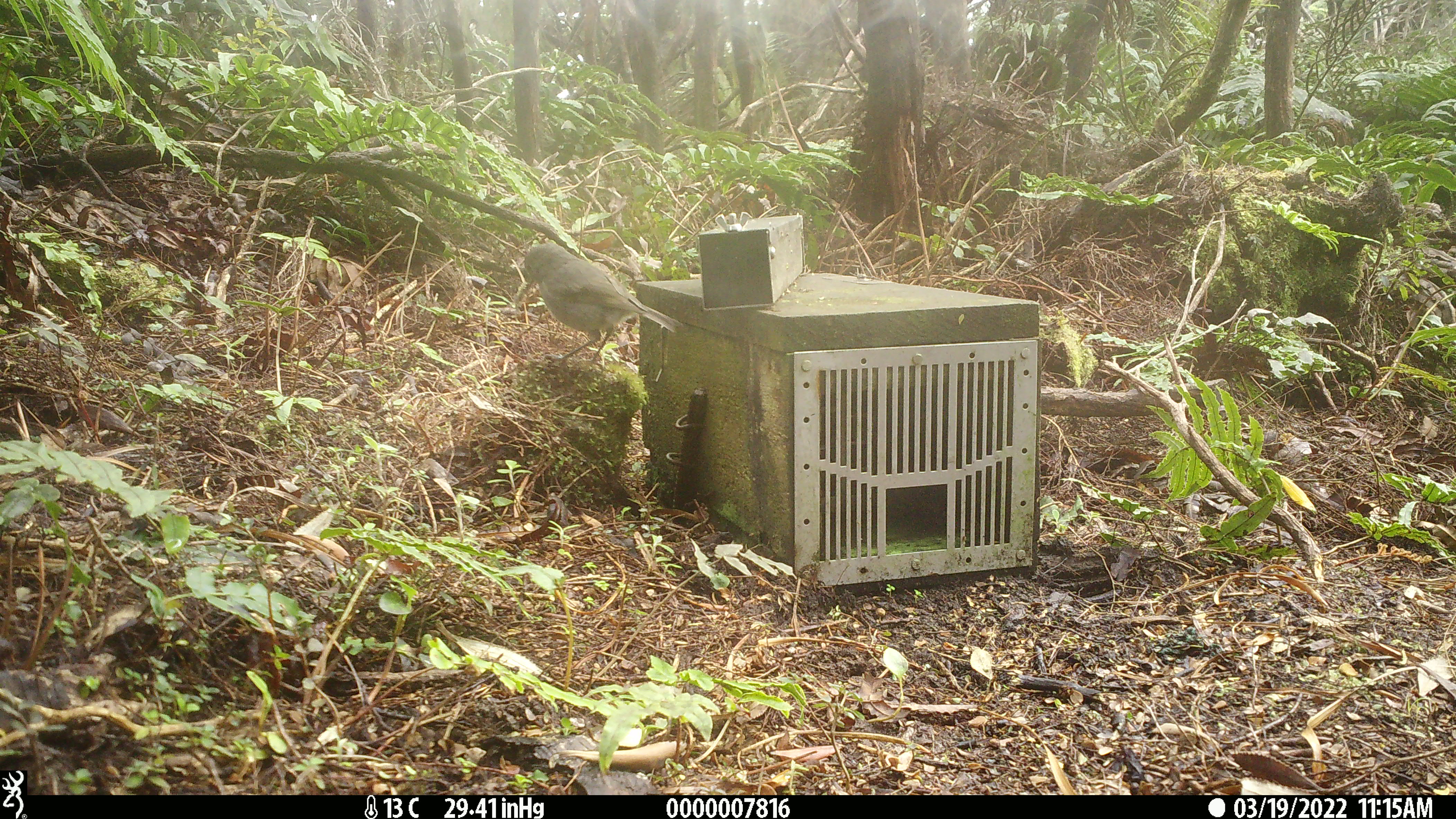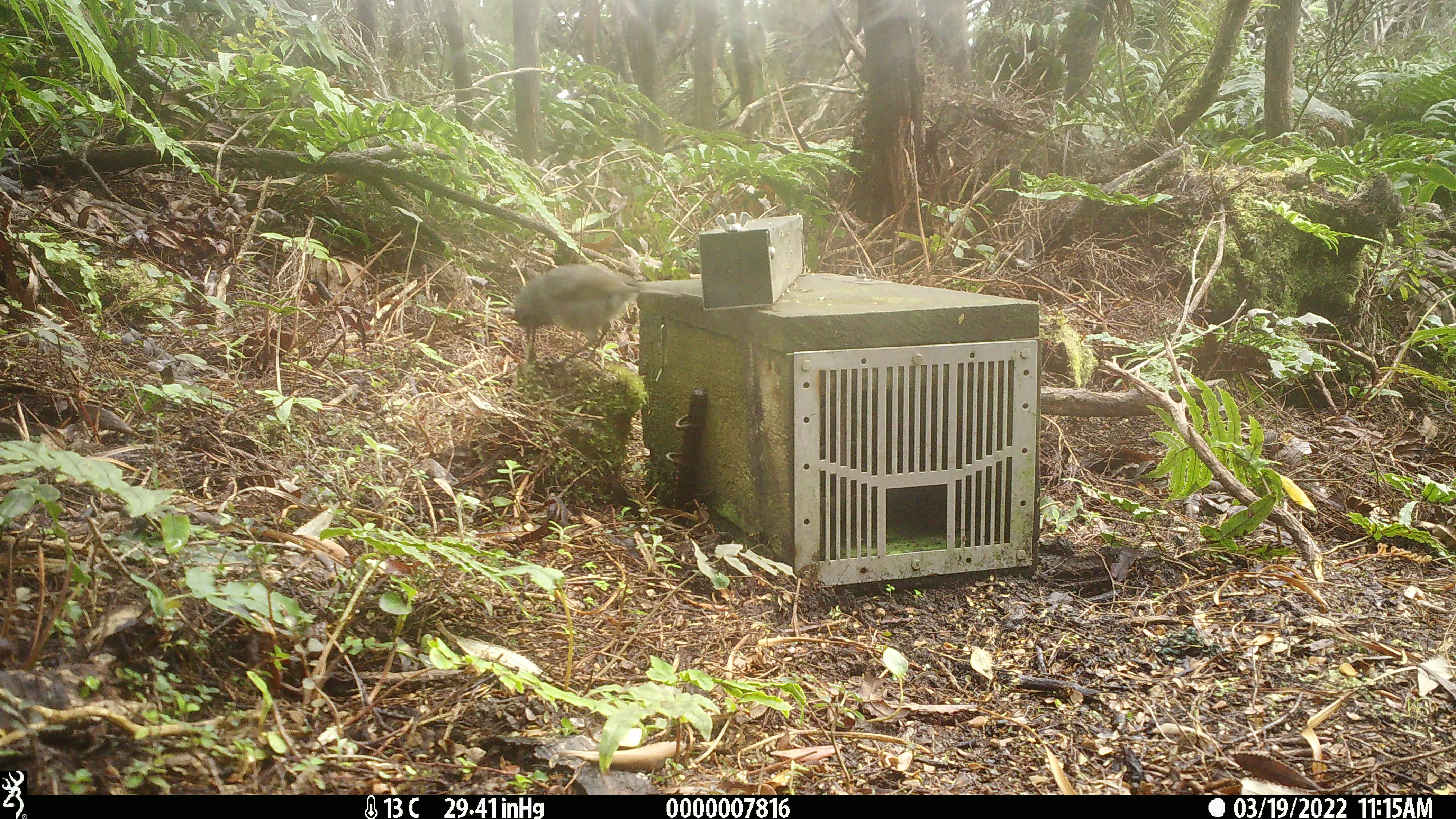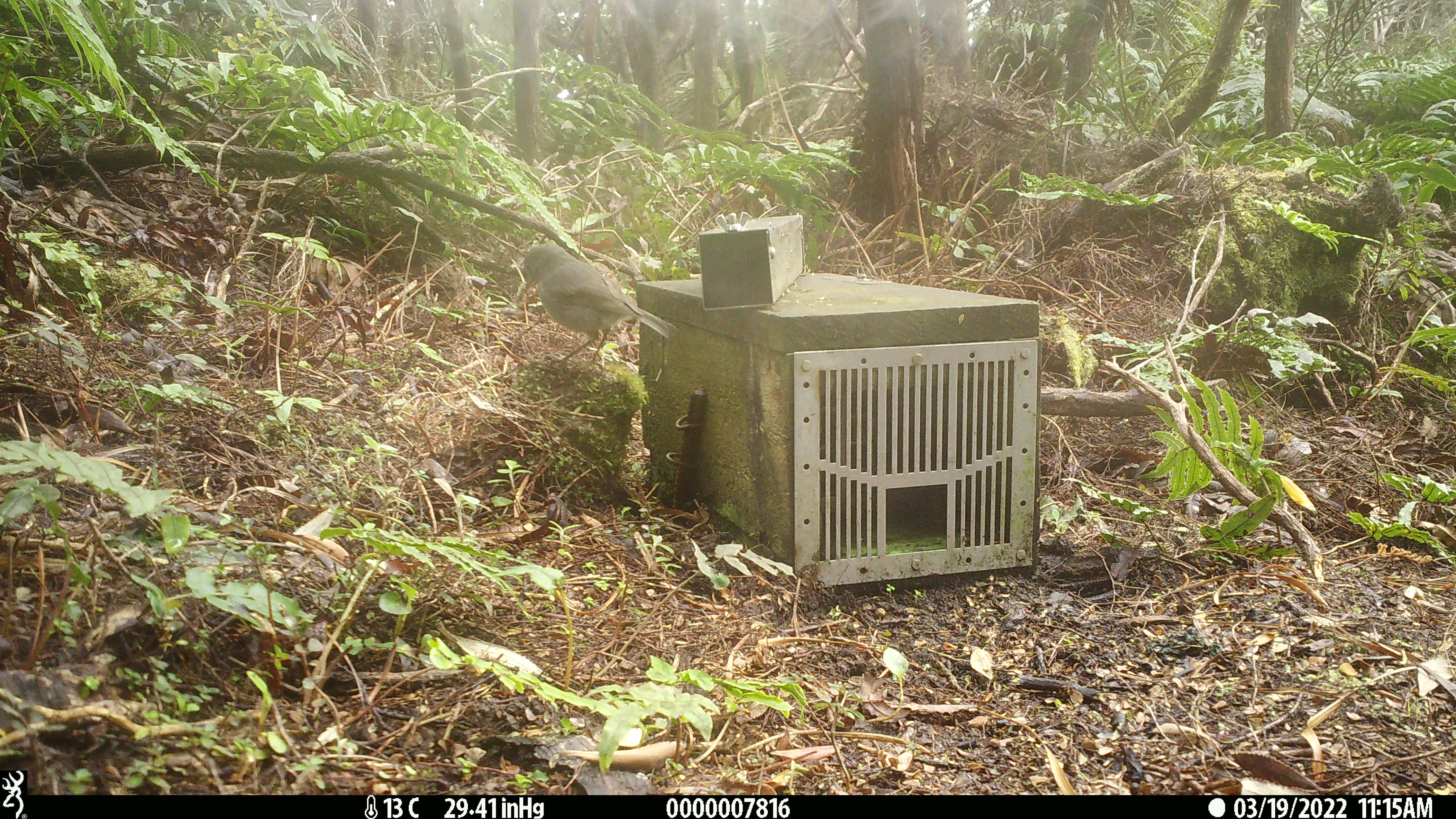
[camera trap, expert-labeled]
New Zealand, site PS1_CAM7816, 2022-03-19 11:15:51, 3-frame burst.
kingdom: Animalia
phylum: Chordata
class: Aves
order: Passeriformes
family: Petroicidae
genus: Petroica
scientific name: Petroica australis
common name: new zealand robin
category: robin